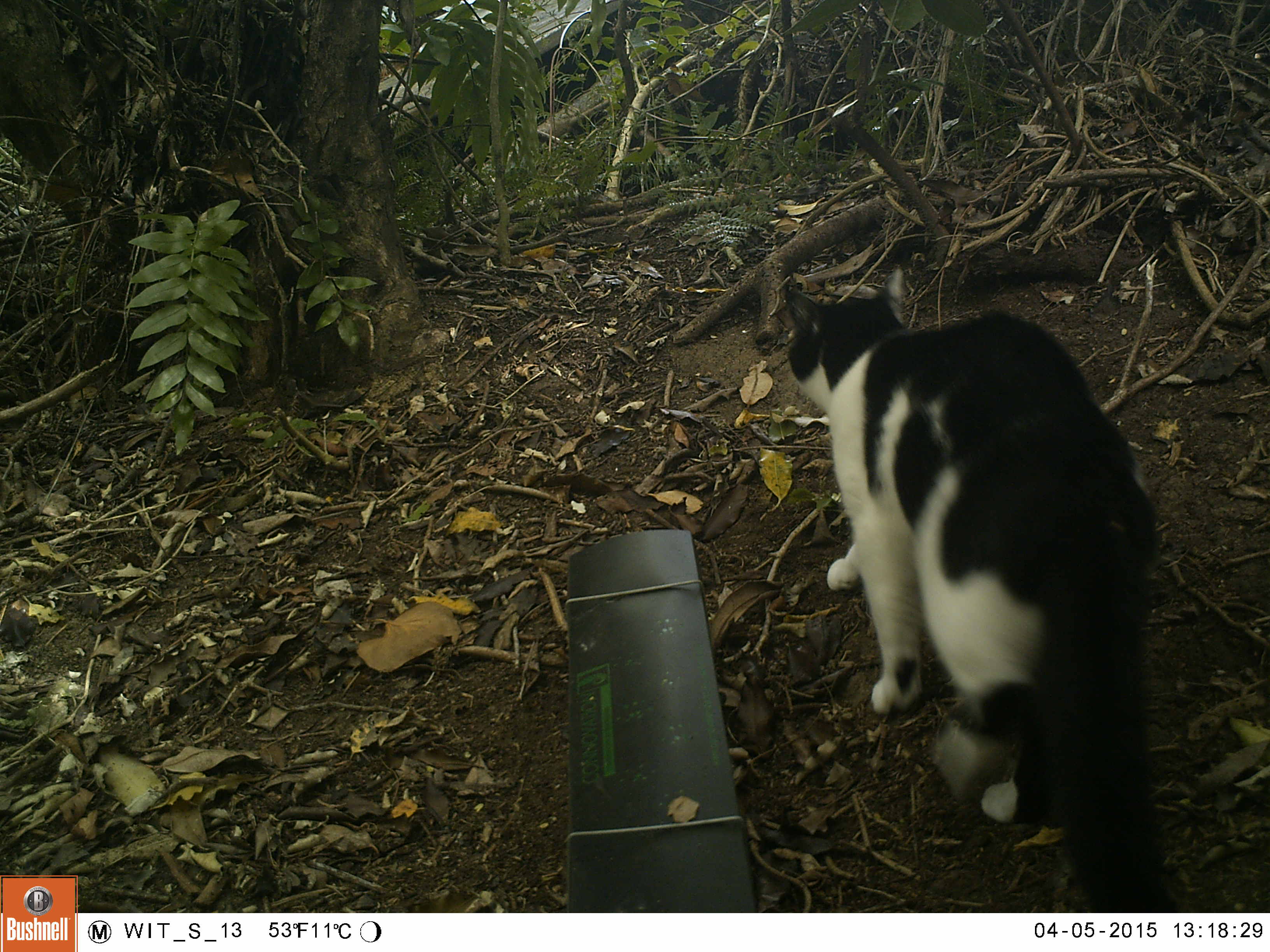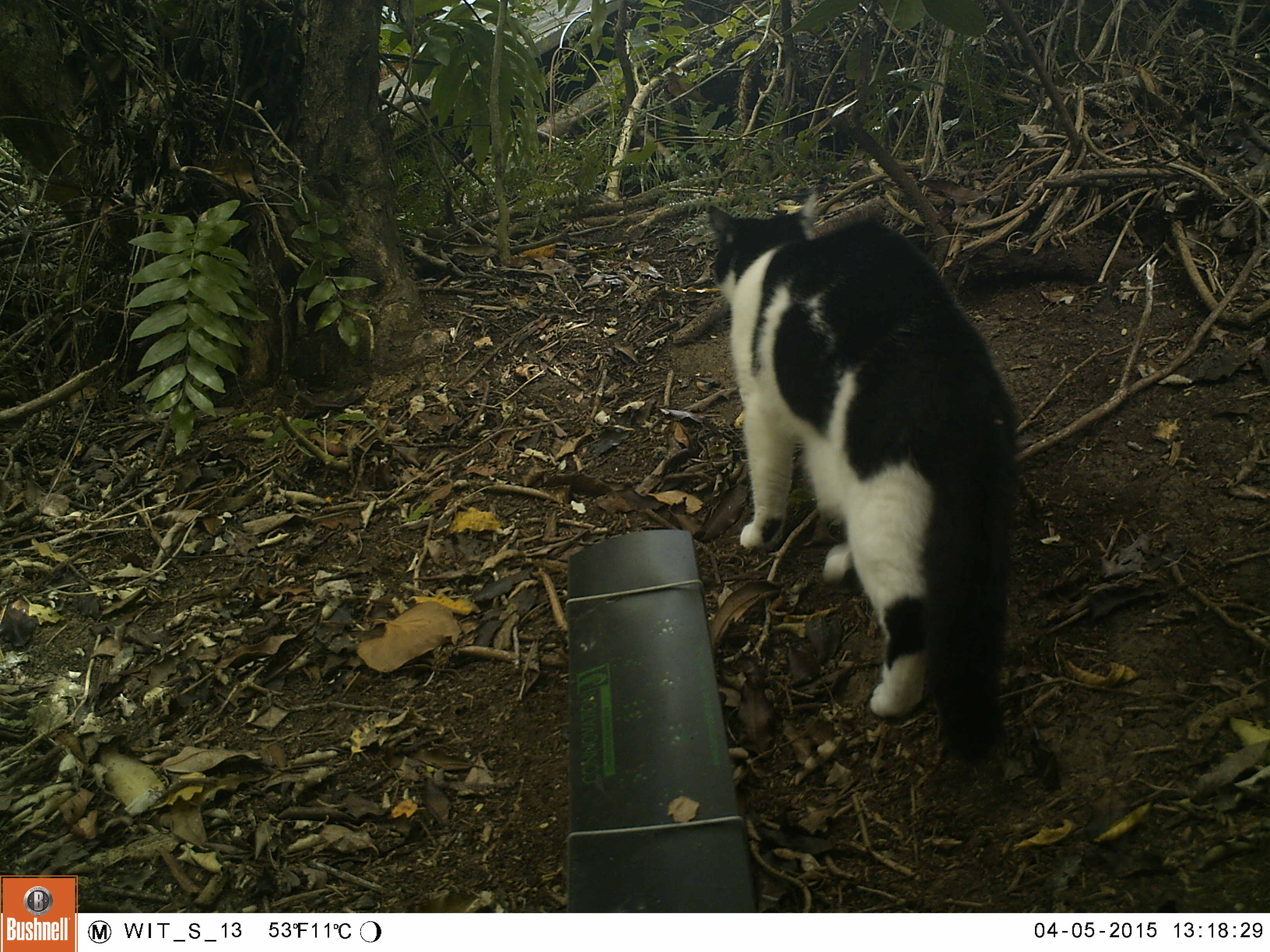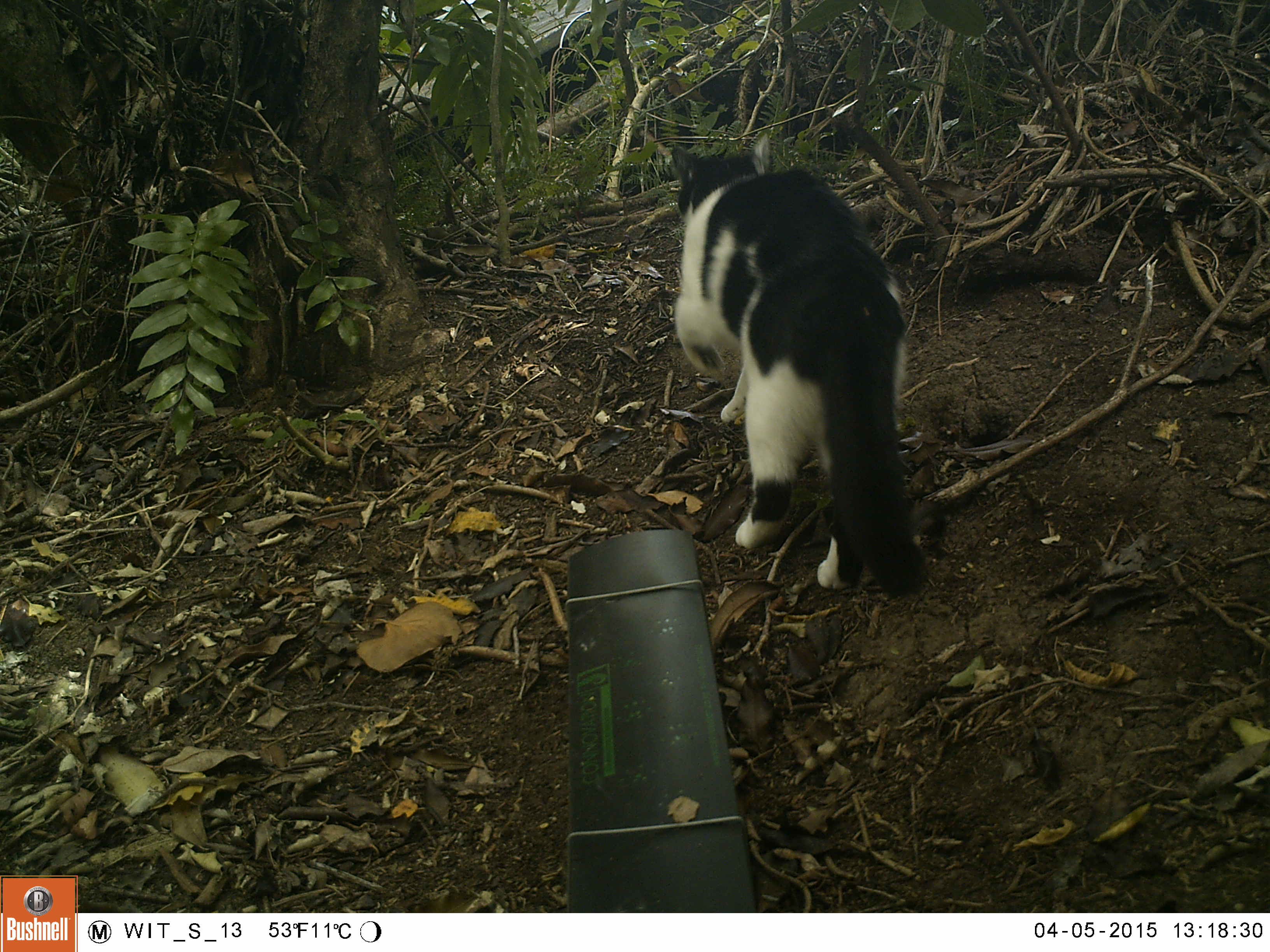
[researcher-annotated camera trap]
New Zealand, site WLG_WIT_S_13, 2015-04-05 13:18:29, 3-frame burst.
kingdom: Animalia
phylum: Chordata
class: Mammalia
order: Carnivora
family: Felidae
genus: Felis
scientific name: Felis catus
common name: domestic cat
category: cat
Cat (domestic cat) (Felis catus).